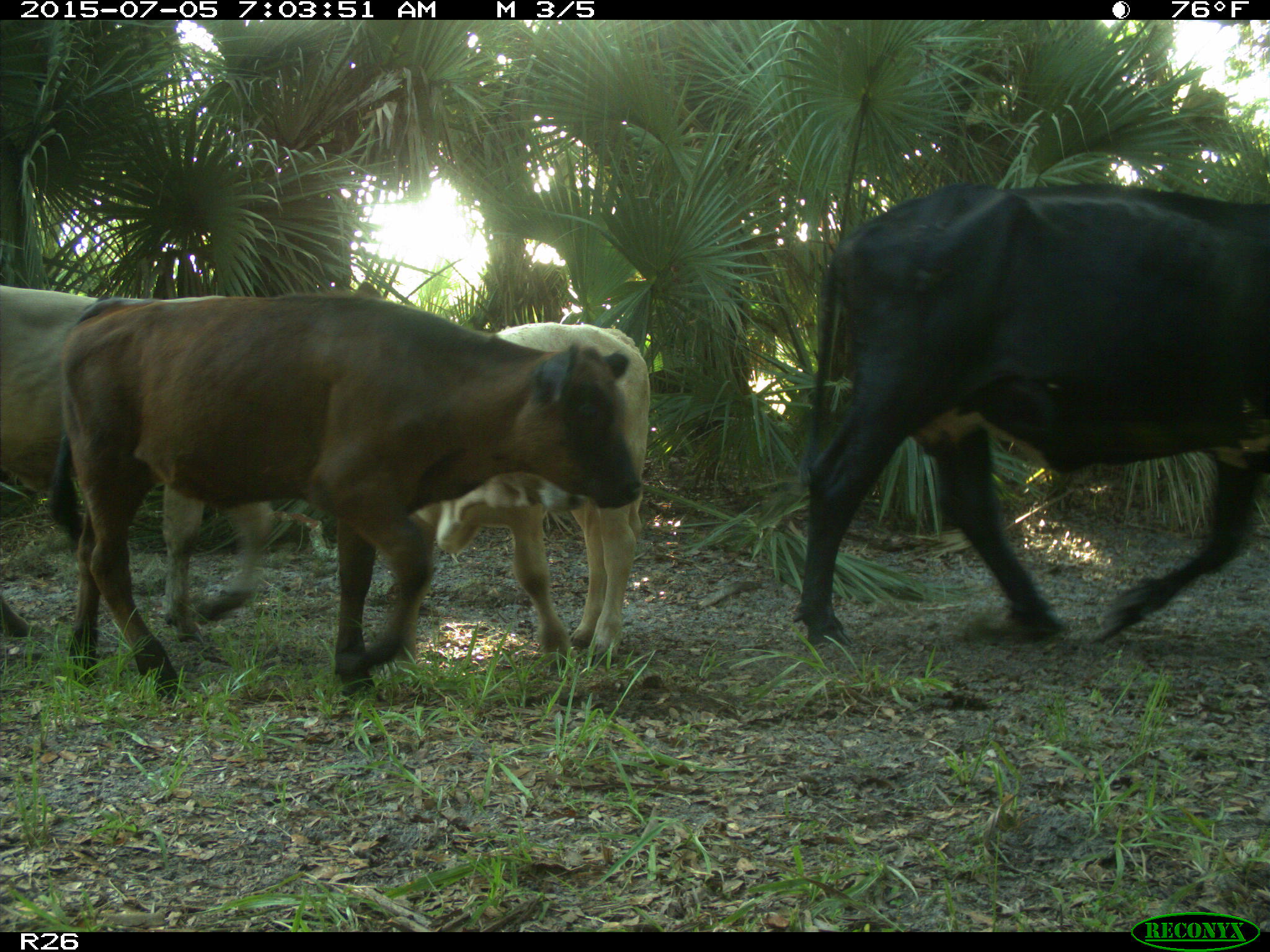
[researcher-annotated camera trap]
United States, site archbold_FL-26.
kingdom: Animalia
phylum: Chordata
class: Mammalia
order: Artiodactyla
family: Bovidae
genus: Bos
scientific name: Bos taurus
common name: domestic cow